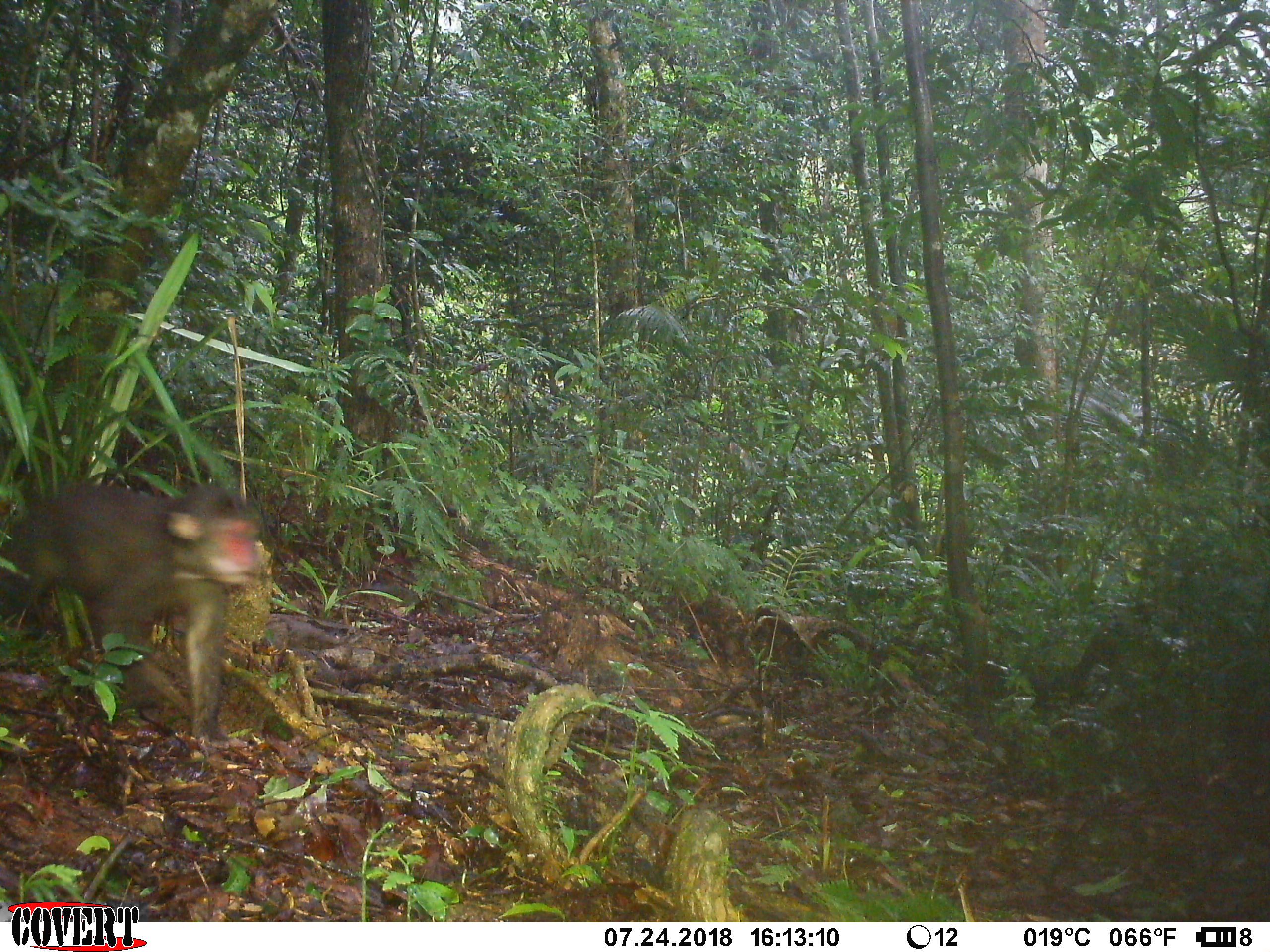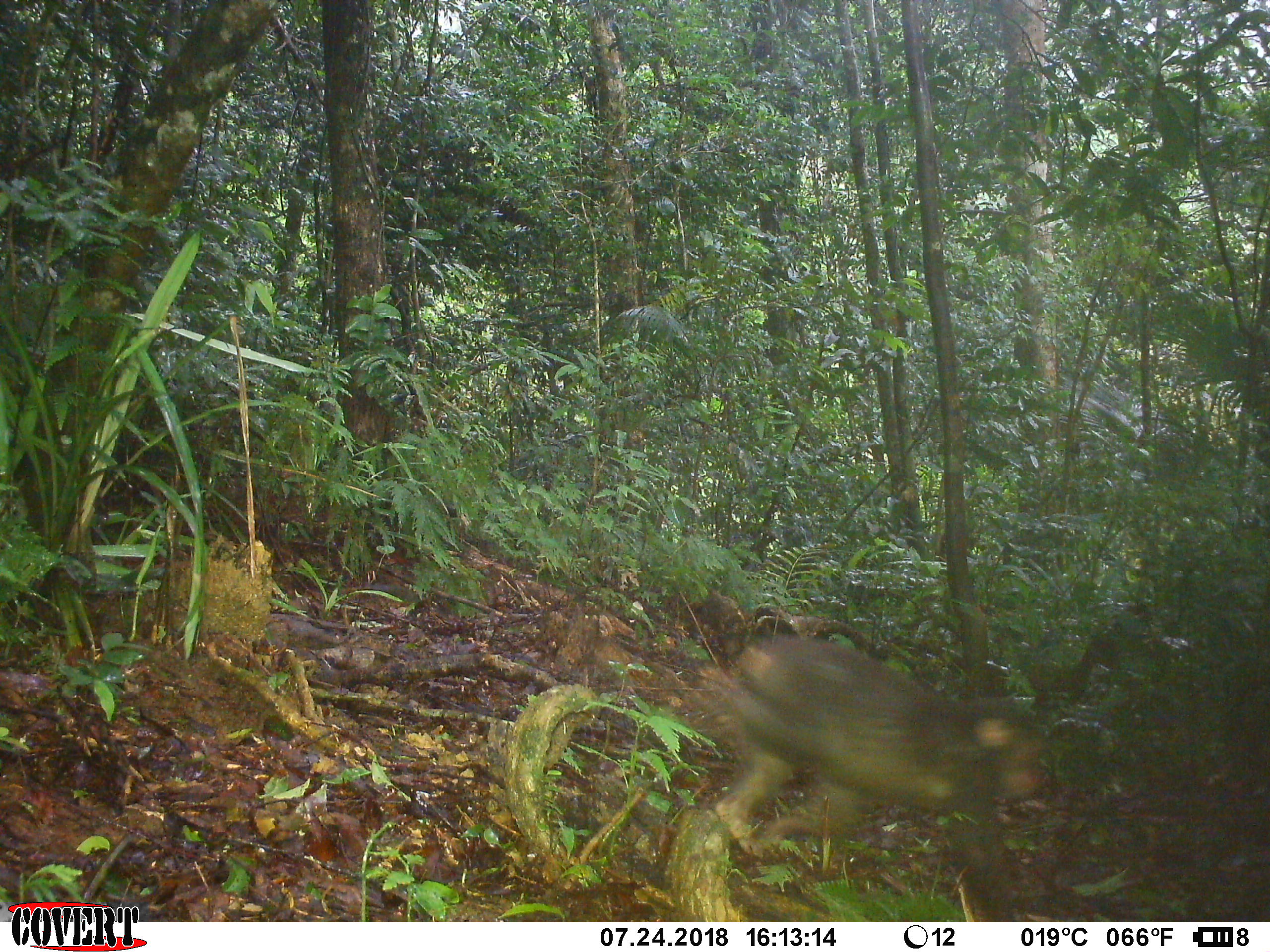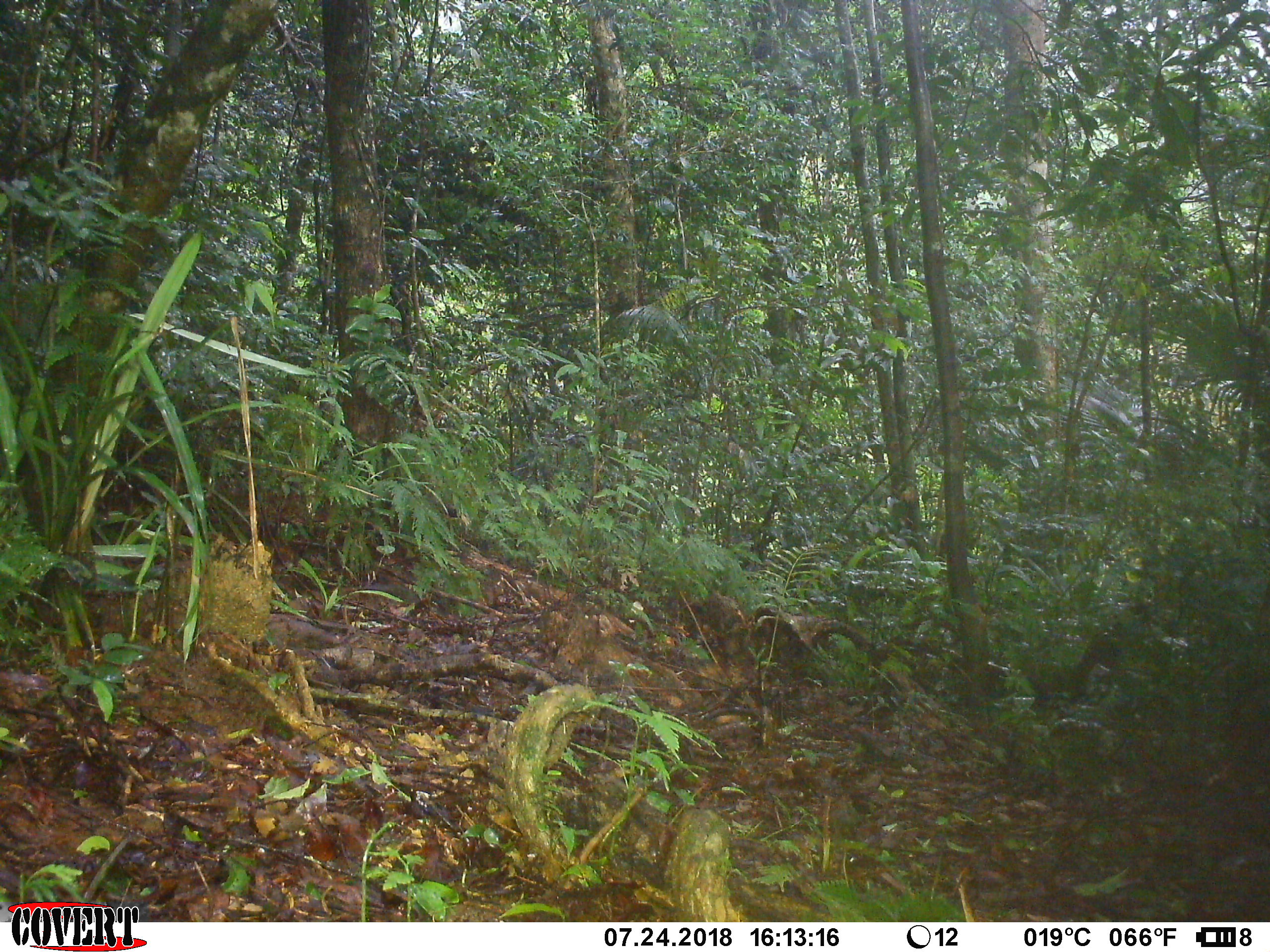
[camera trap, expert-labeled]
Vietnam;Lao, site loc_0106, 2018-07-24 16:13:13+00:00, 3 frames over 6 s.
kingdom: Animalia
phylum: Chordata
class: Mammalia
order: Primates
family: Cercopithecidae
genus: Macaca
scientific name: Macaca arctoides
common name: stump-tailed macaque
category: stump tailed macaque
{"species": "stump tailed macaque (stump-tailed macaque) (Macaca arctoides)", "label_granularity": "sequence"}